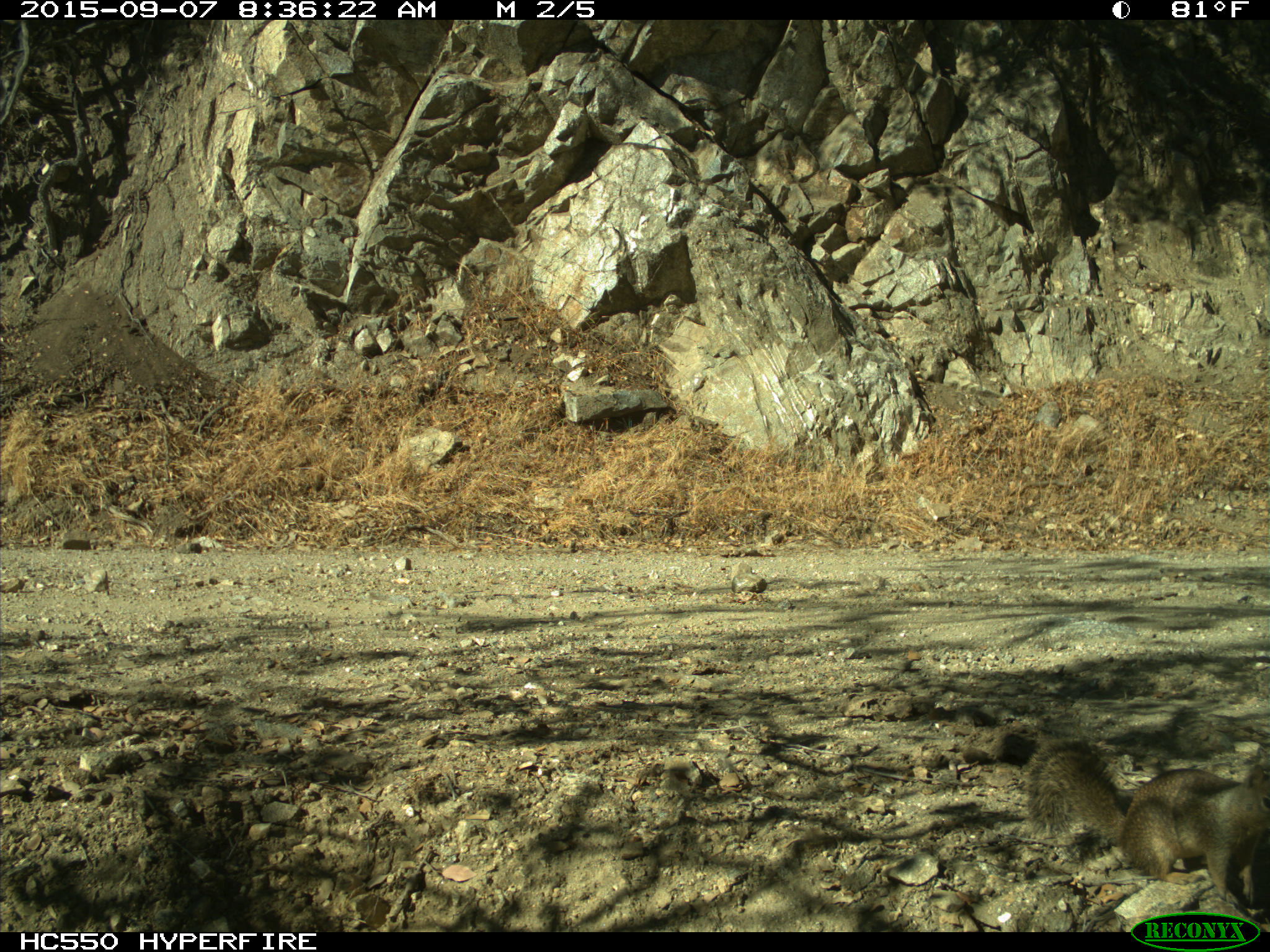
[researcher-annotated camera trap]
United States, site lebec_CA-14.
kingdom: Animalia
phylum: Chordata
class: Mammalia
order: Rodentia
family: Sciuridae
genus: Otospermophilus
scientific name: Otospermophilus beecheyi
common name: california ground squirrel